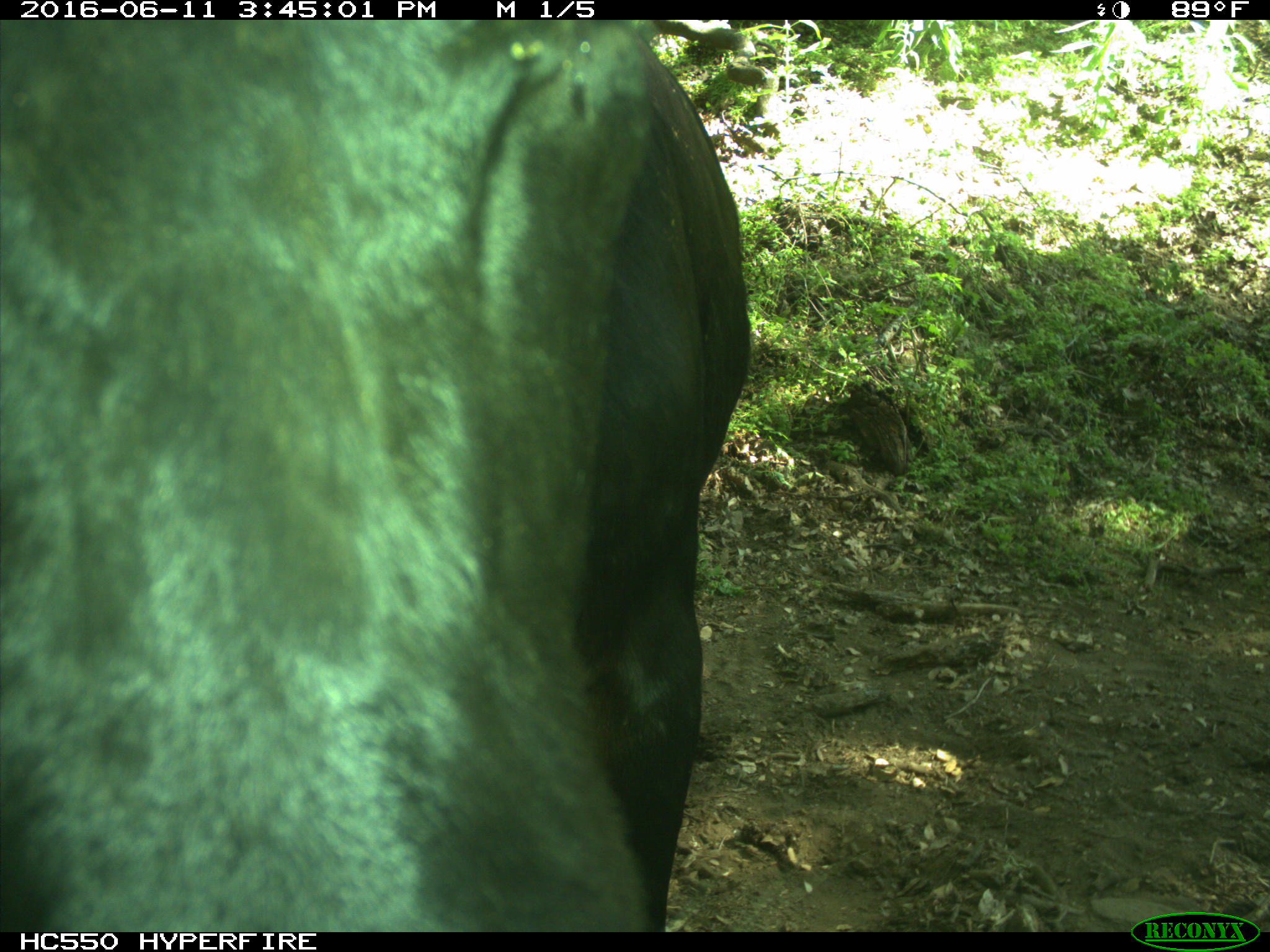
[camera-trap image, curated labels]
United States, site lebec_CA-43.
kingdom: Animalia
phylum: Chordata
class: Mammalia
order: Artiodactyla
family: Bovidae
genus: Bos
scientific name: Bos taurus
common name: domestic cow